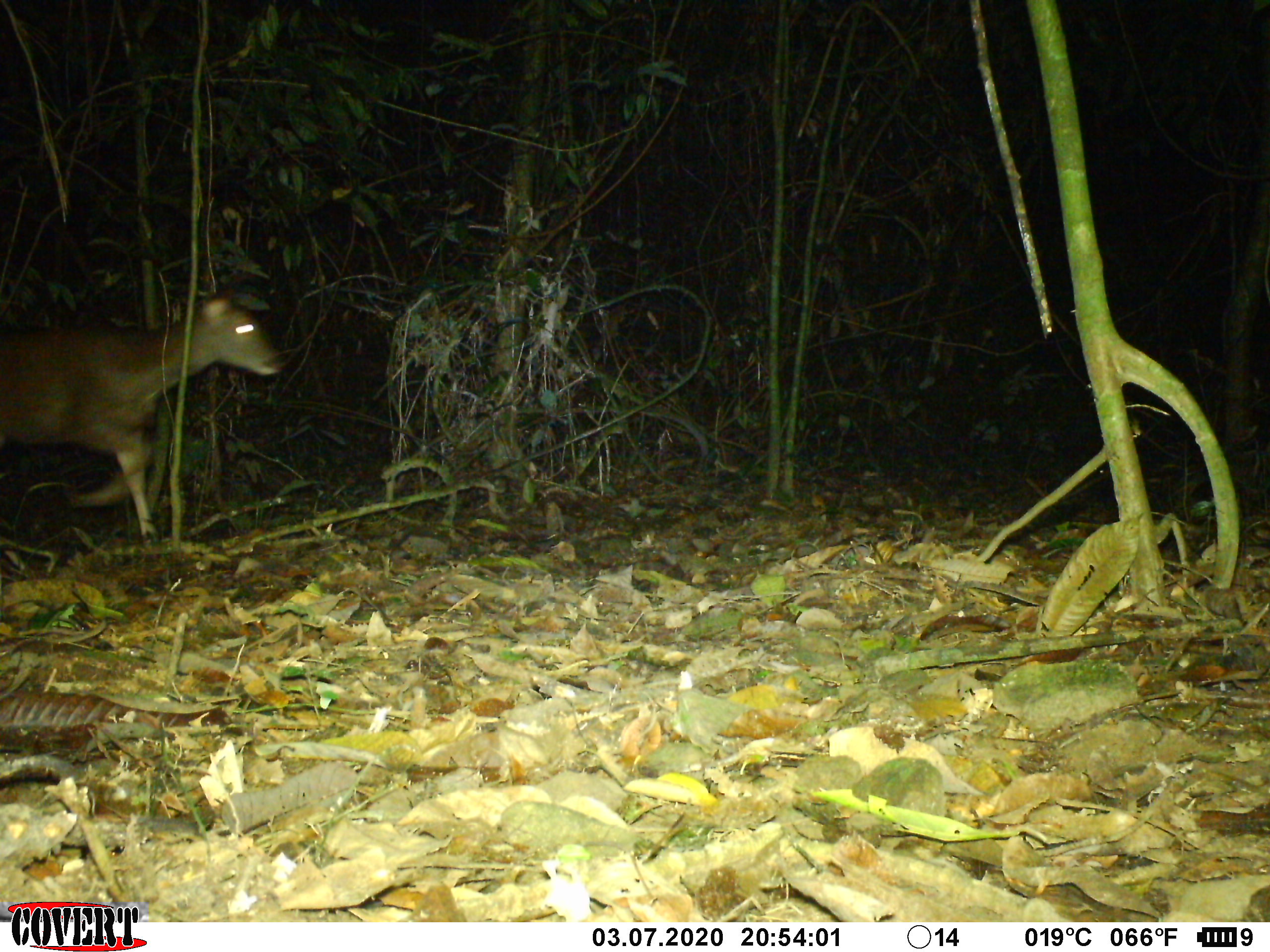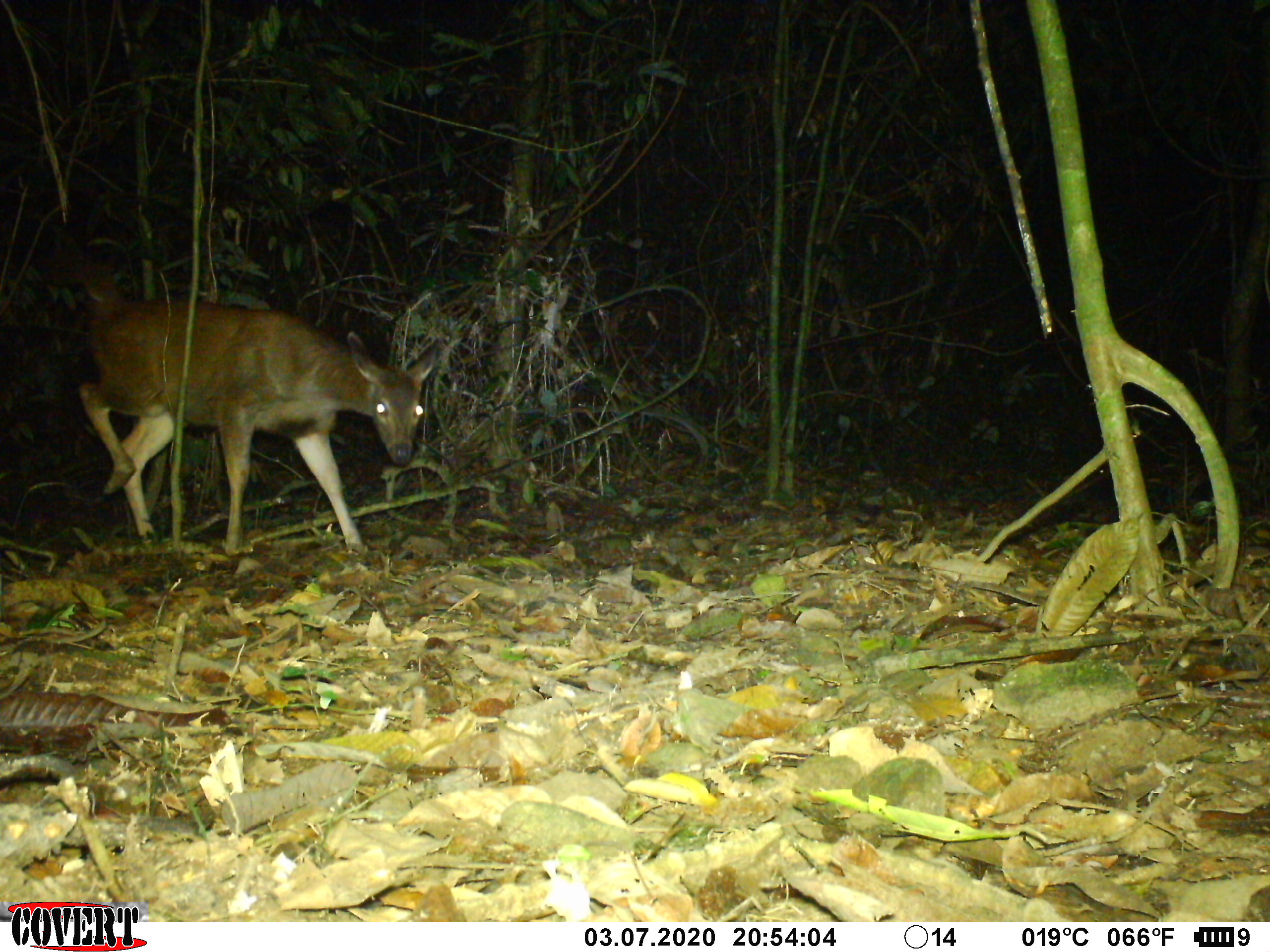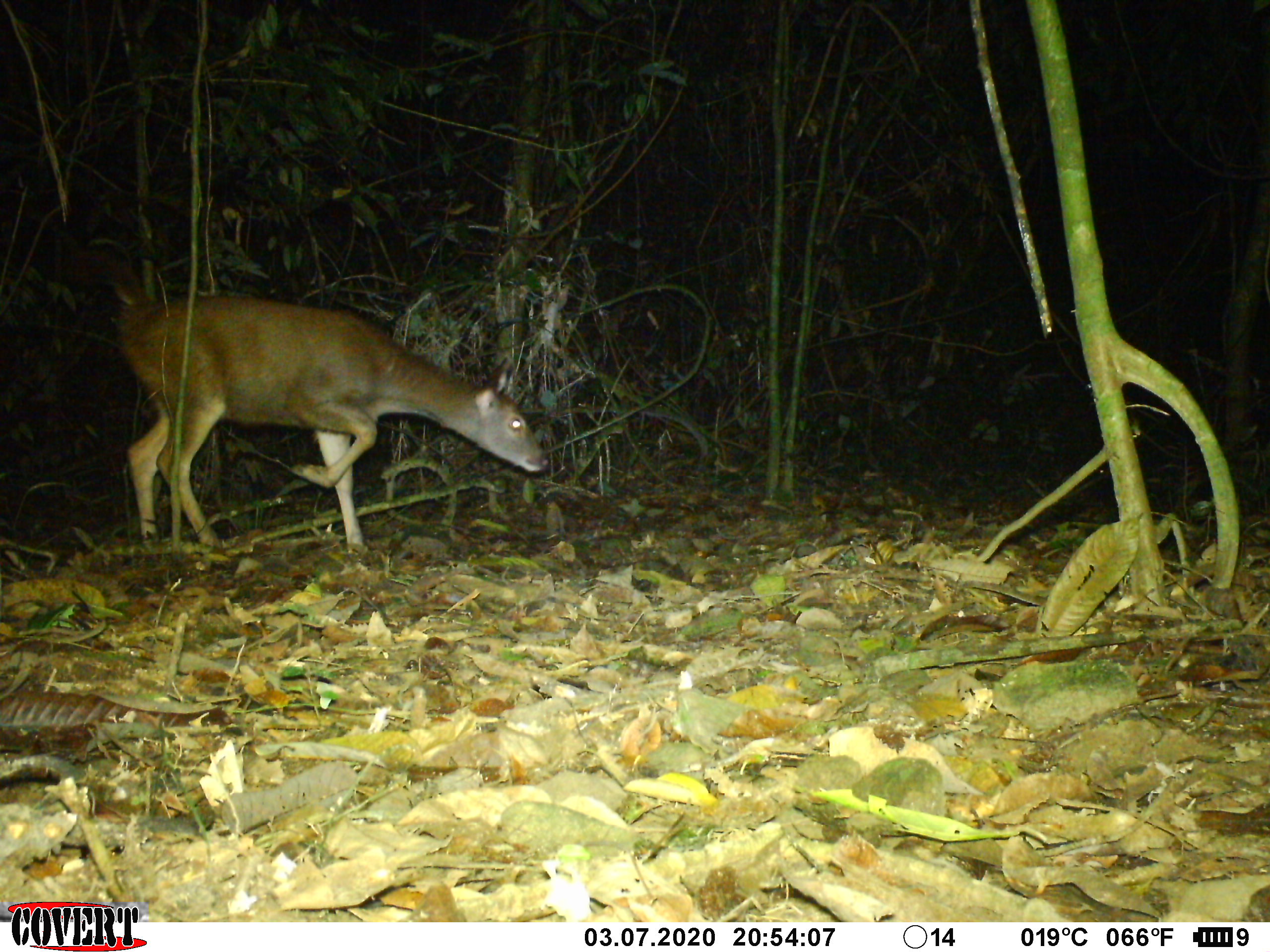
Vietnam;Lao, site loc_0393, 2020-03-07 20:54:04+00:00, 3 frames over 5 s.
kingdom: Animalia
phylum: Chordata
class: Mammalia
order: Artiodactyla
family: Cervidae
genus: Rusa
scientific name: Rusa unicolor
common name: sambar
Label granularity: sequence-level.